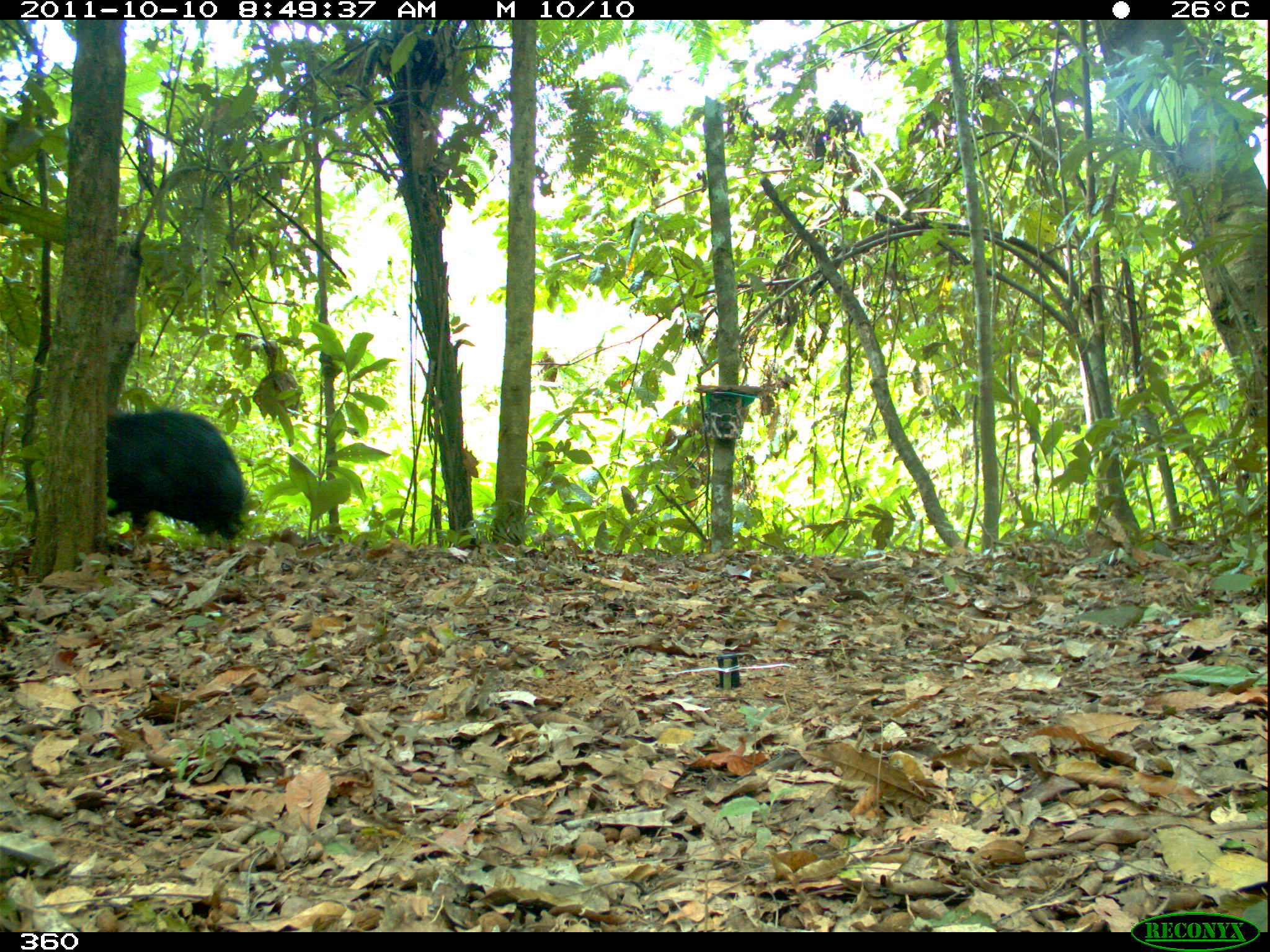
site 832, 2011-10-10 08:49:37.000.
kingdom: Animalia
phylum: Chordata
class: Mammalia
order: Artiodactyla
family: Tayassuidae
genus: Tayassu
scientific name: Tayassu pecari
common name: white-lipped peccary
Tayassu pecari (white-lipped peccary).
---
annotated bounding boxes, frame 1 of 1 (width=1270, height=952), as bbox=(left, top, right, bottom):
tayassu pecari: bbox=(105, 410, 245, 541)